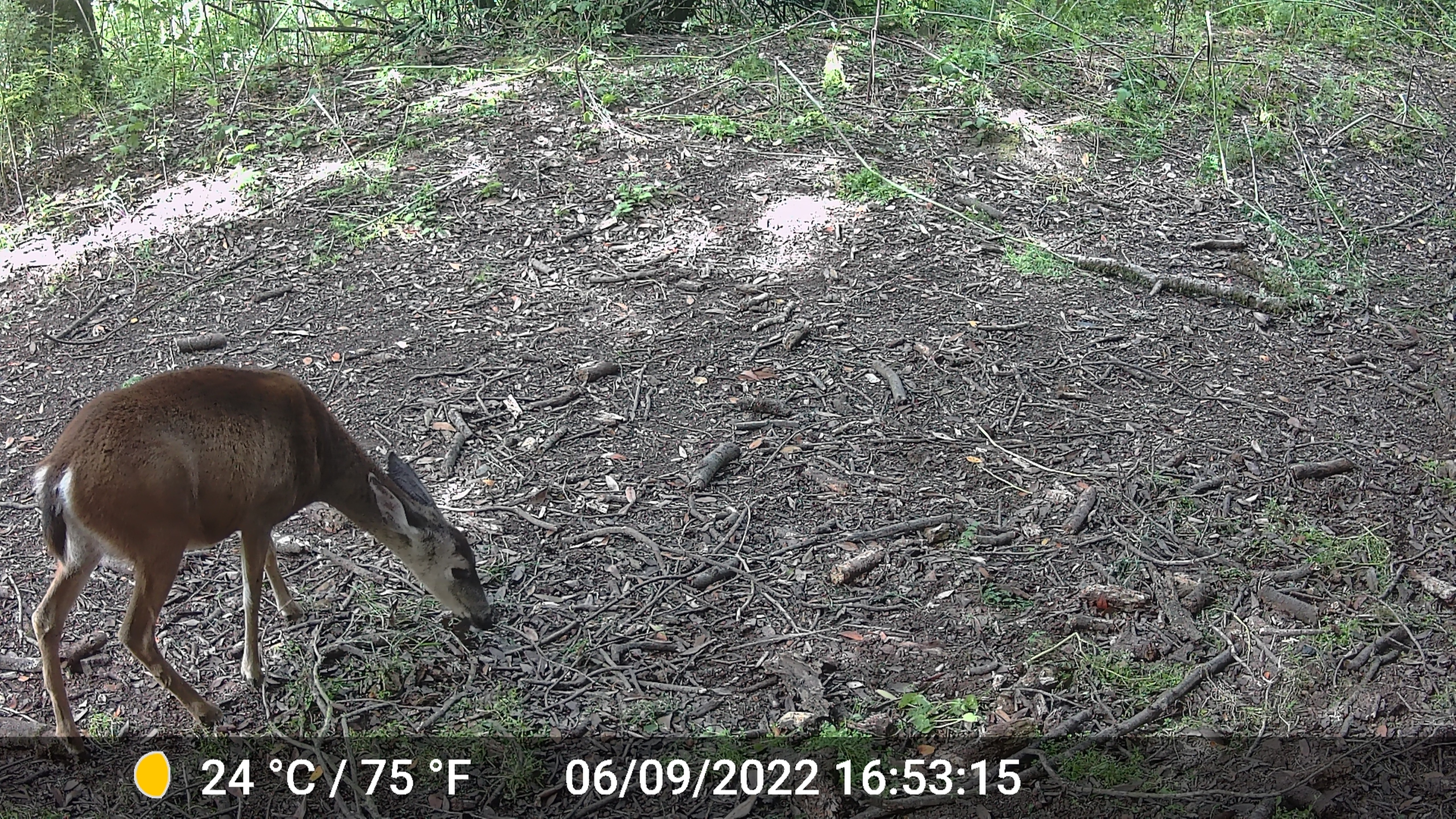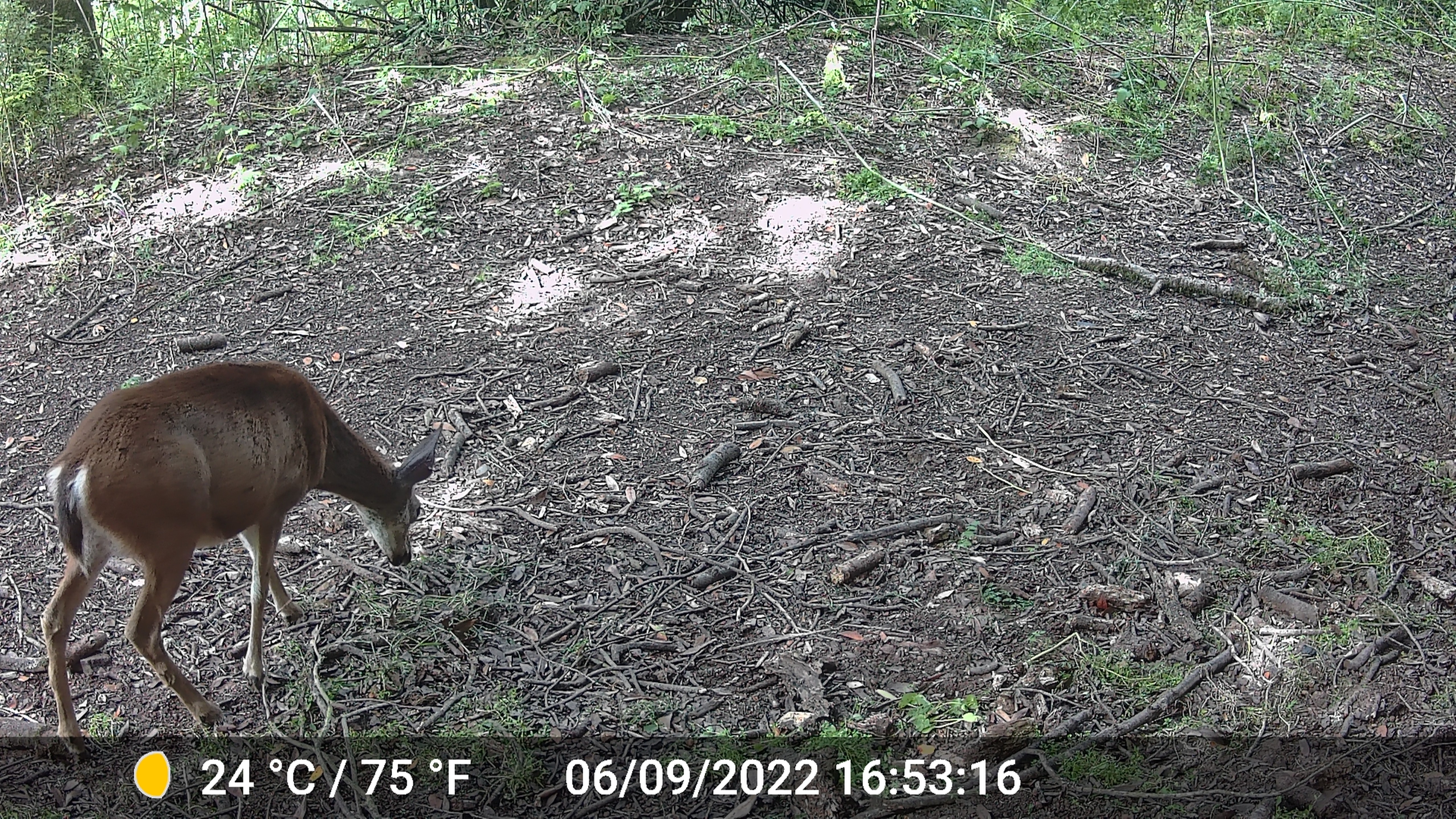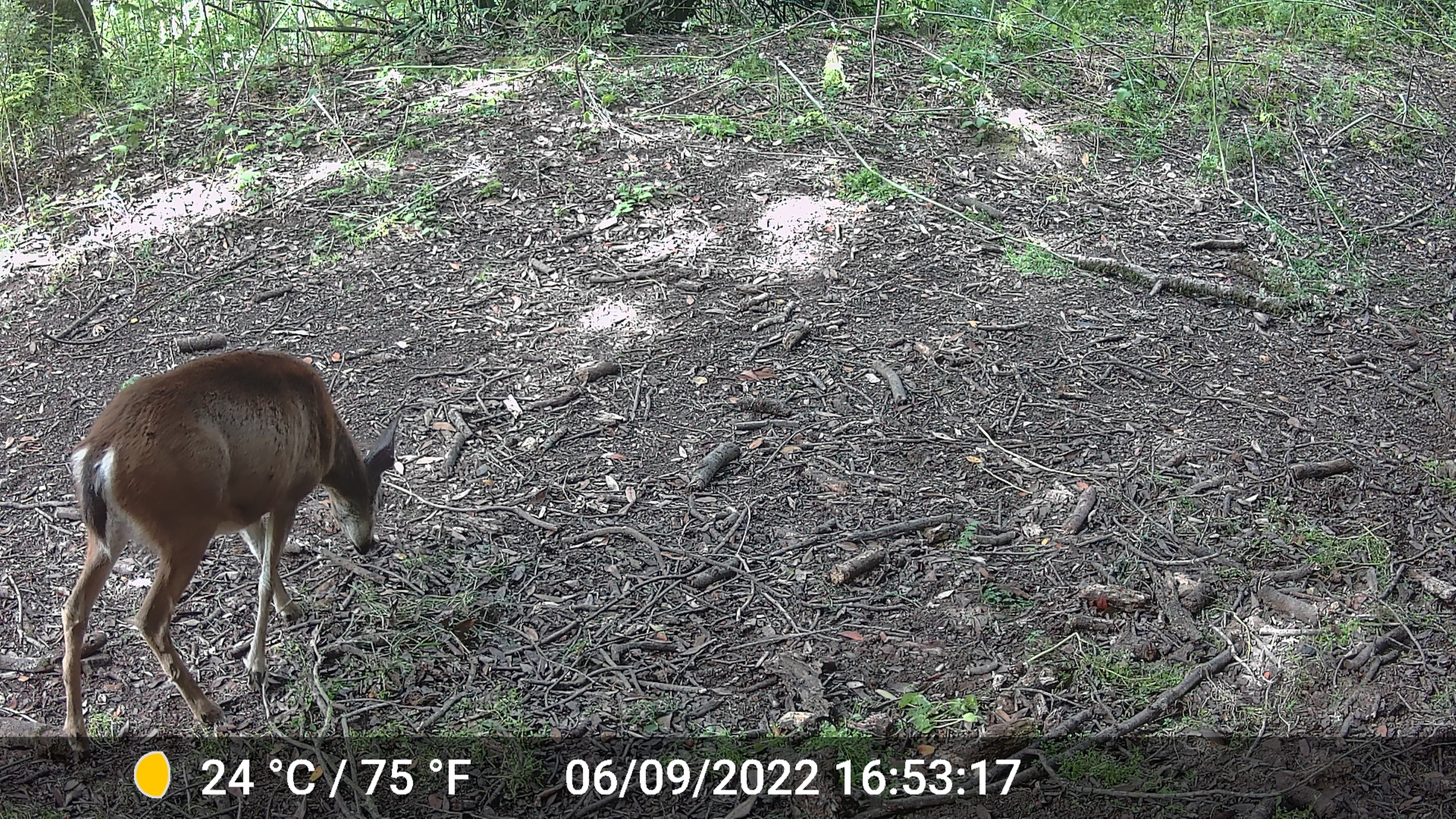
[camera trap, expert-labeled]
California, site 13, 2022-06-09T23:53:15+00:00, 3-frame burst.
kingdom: Animalia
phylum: Chordata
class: Mammalia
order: Artiodactyla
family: Cervidae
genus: Odocoileus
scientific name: Odocoileus hemionus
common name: mule deer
Mule deer (Odocoileus hemionus).